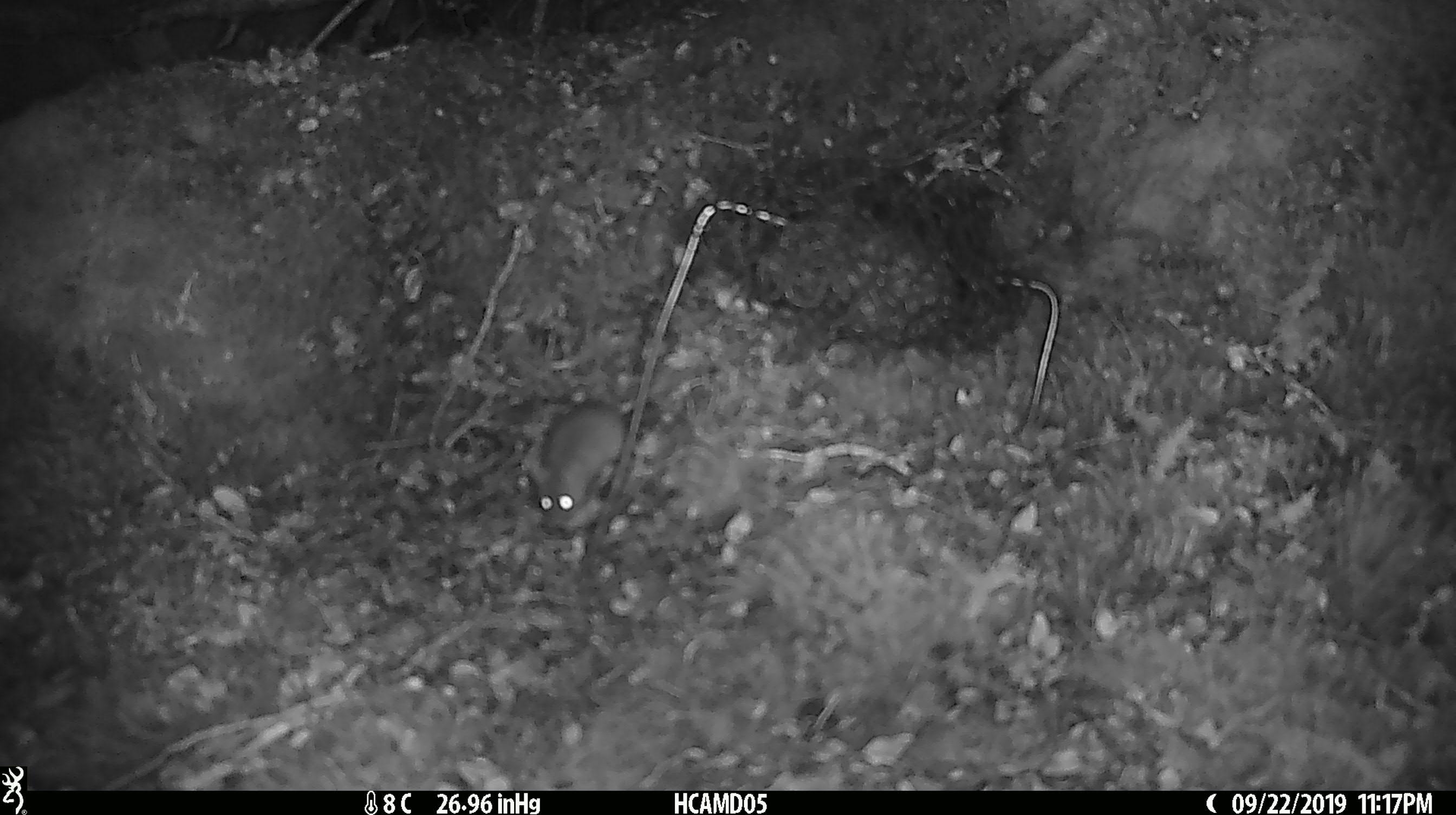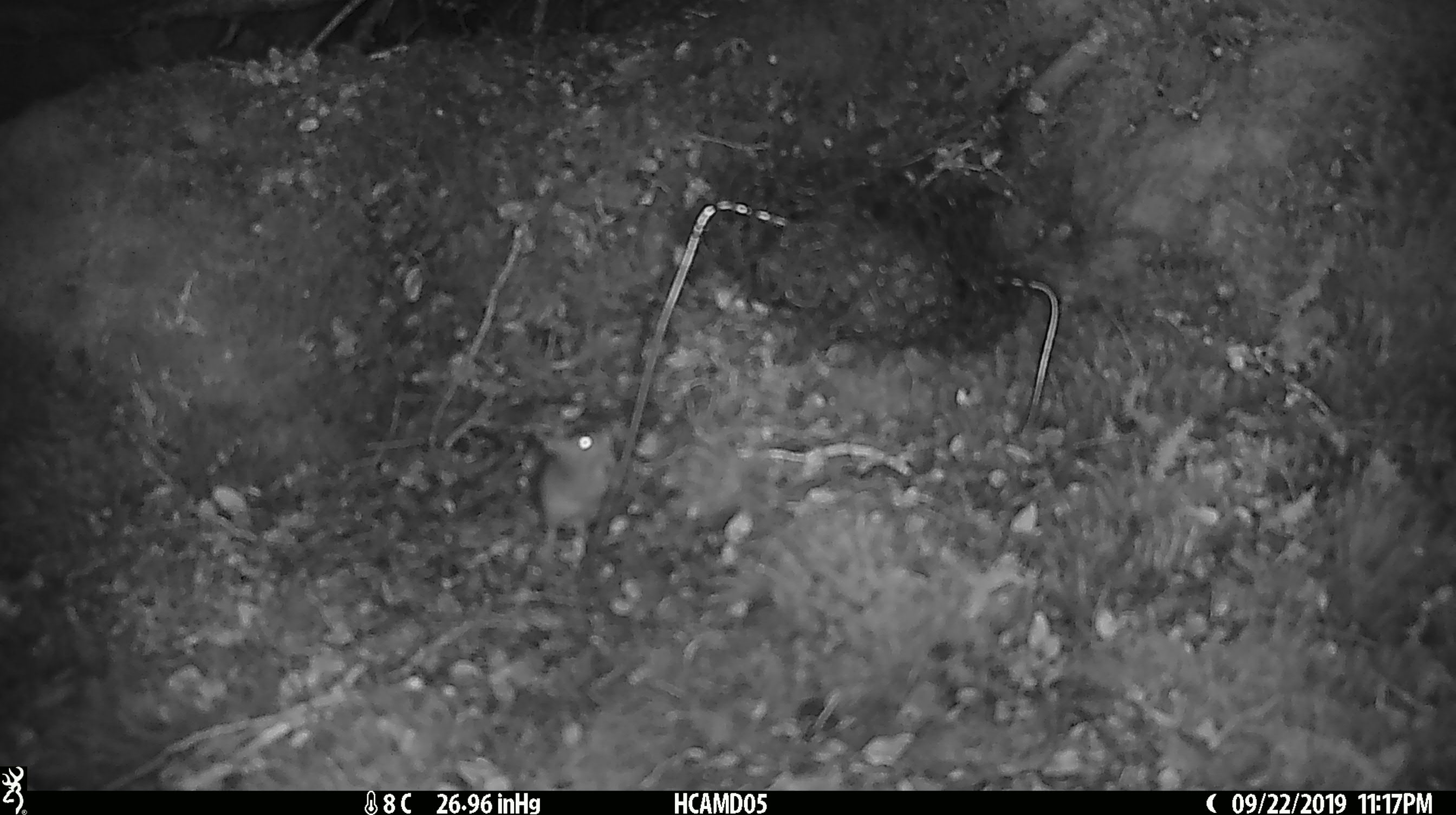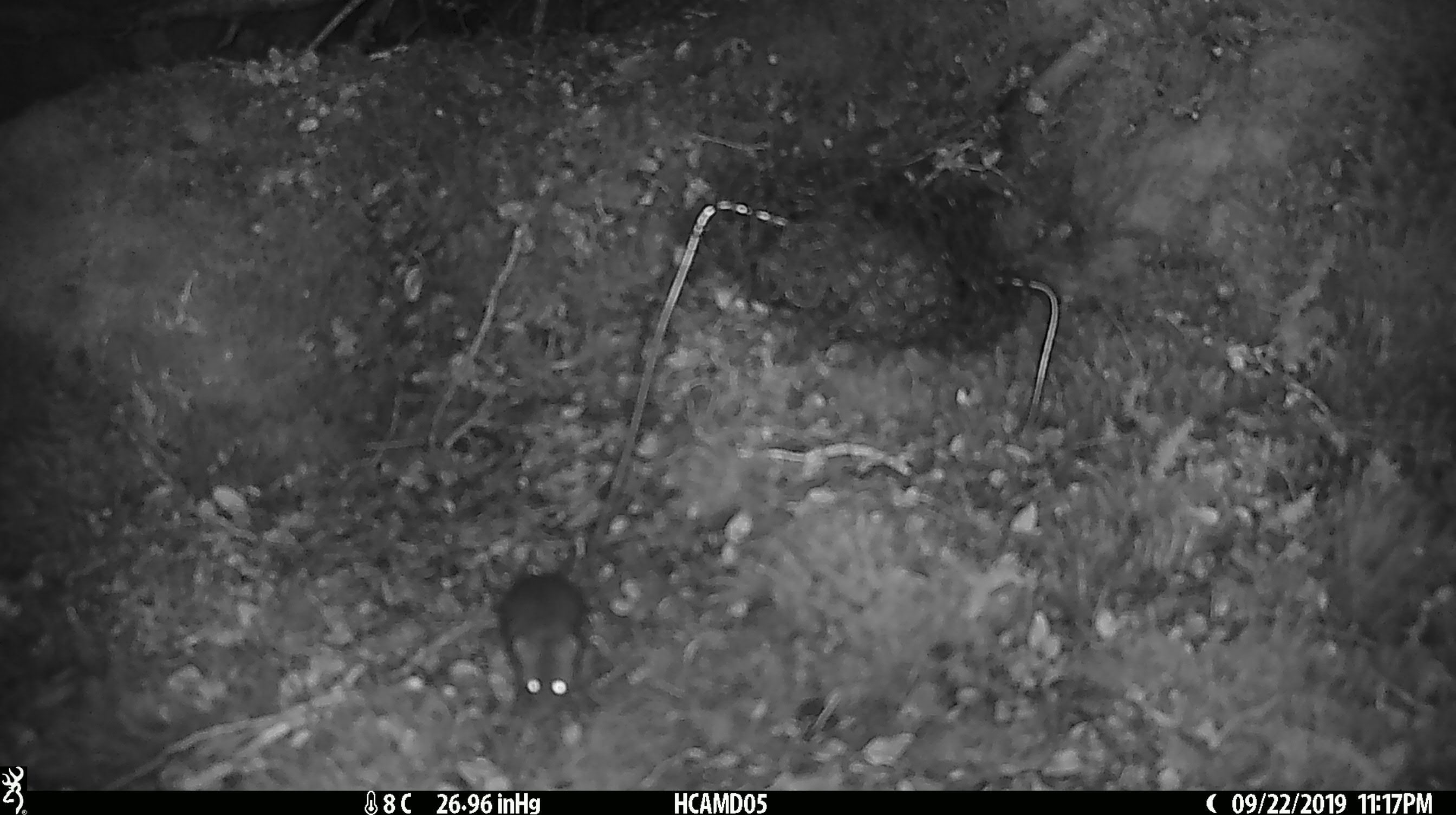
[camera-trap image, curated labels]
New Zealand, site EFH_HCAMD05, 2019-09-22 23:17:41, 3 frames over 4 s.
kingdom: Animalia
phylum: Chordata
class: Mammalia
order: Rodentia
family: Muridae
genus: Mus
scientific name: Mus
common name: mouse